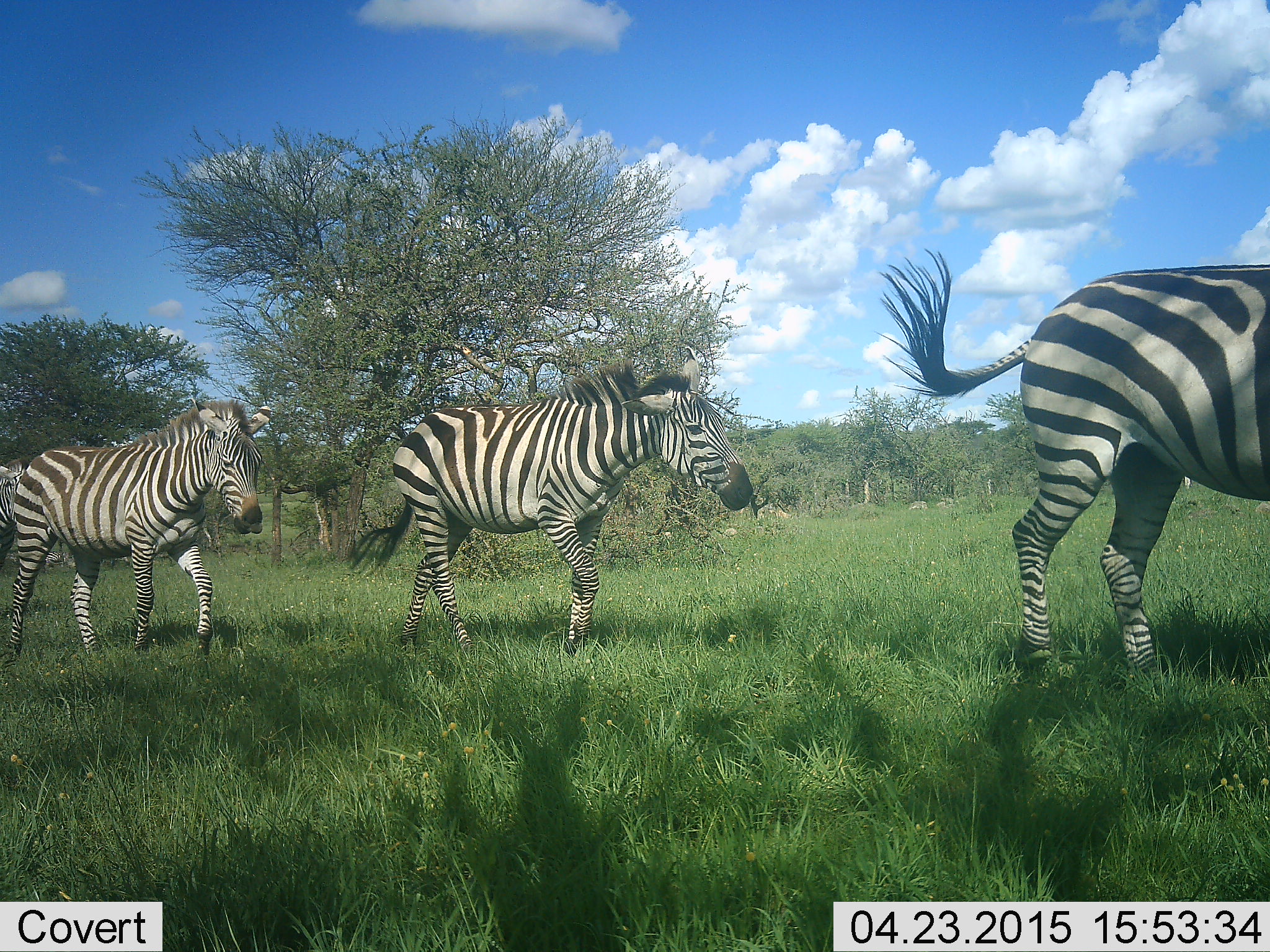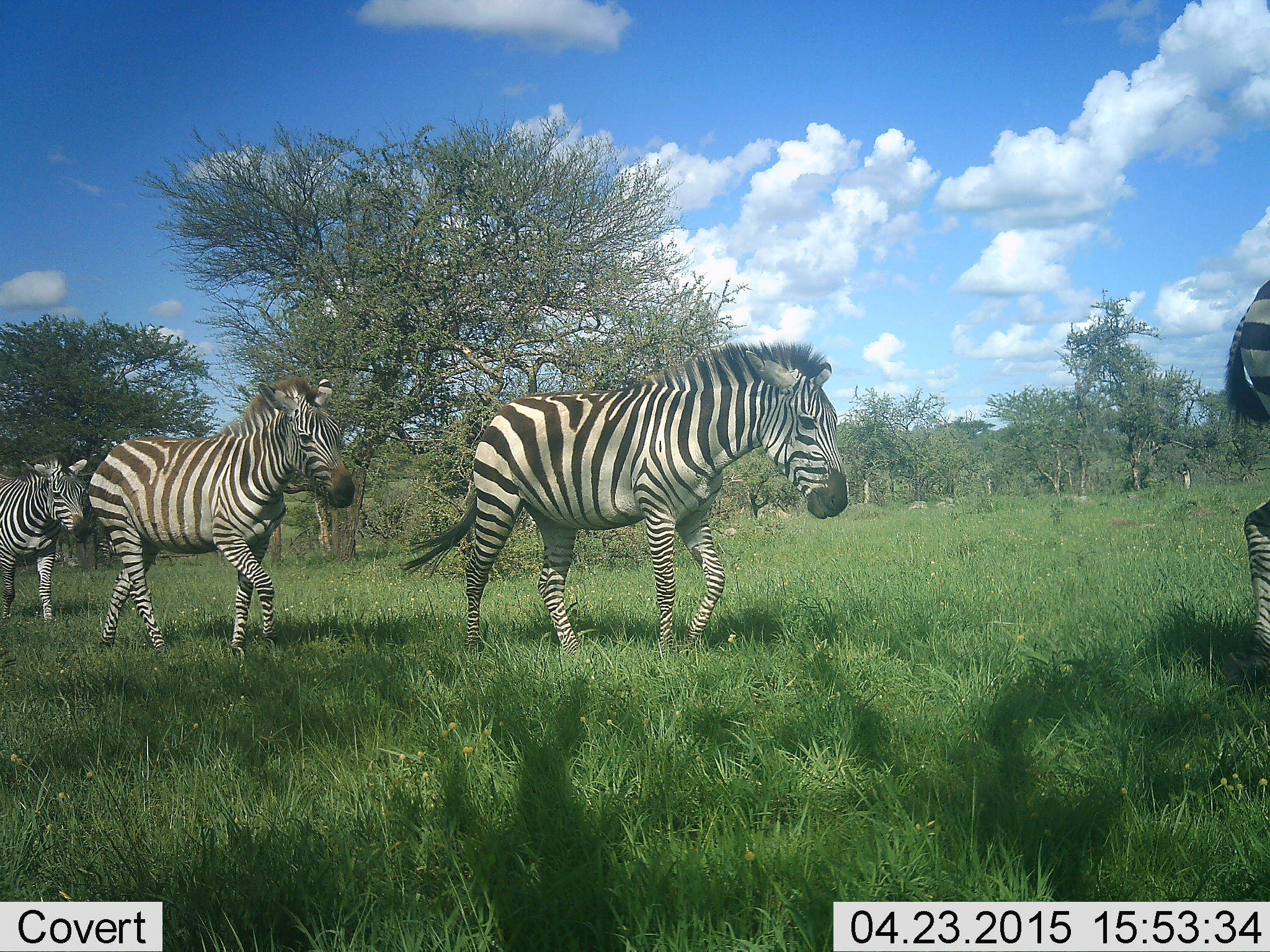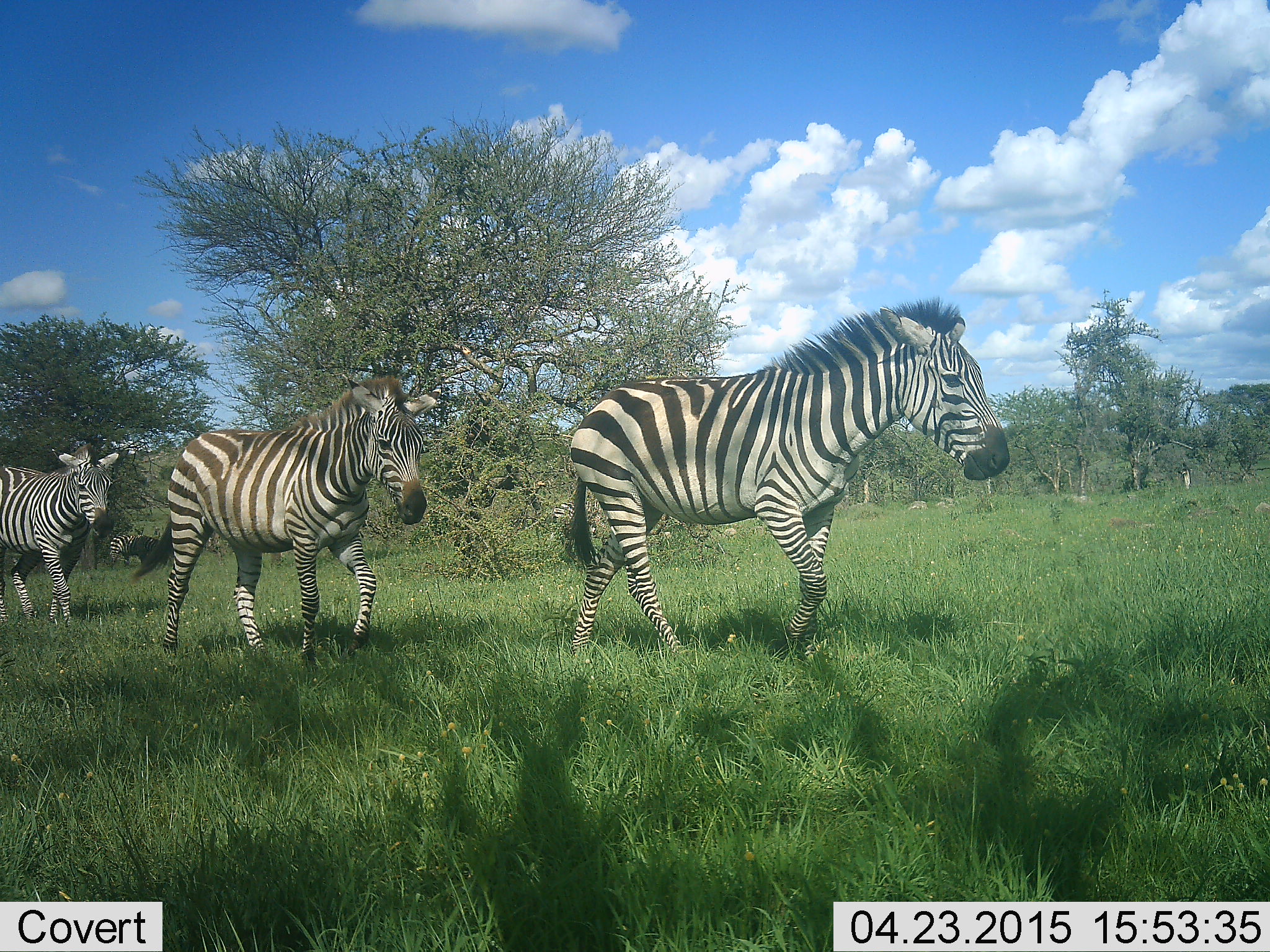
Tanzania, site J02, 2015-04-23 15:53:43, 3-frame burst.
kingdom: Animalia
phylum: Chordata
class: Mammalia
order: Perissodactyla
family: Equidae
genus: Equus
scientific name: Equus quagga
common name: plains zebra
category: zebra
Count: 4.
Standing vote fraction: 0%.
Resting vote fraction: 0%.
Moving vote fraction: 100%.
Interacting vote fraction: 0%.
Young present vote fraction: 0%.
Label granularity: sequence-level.